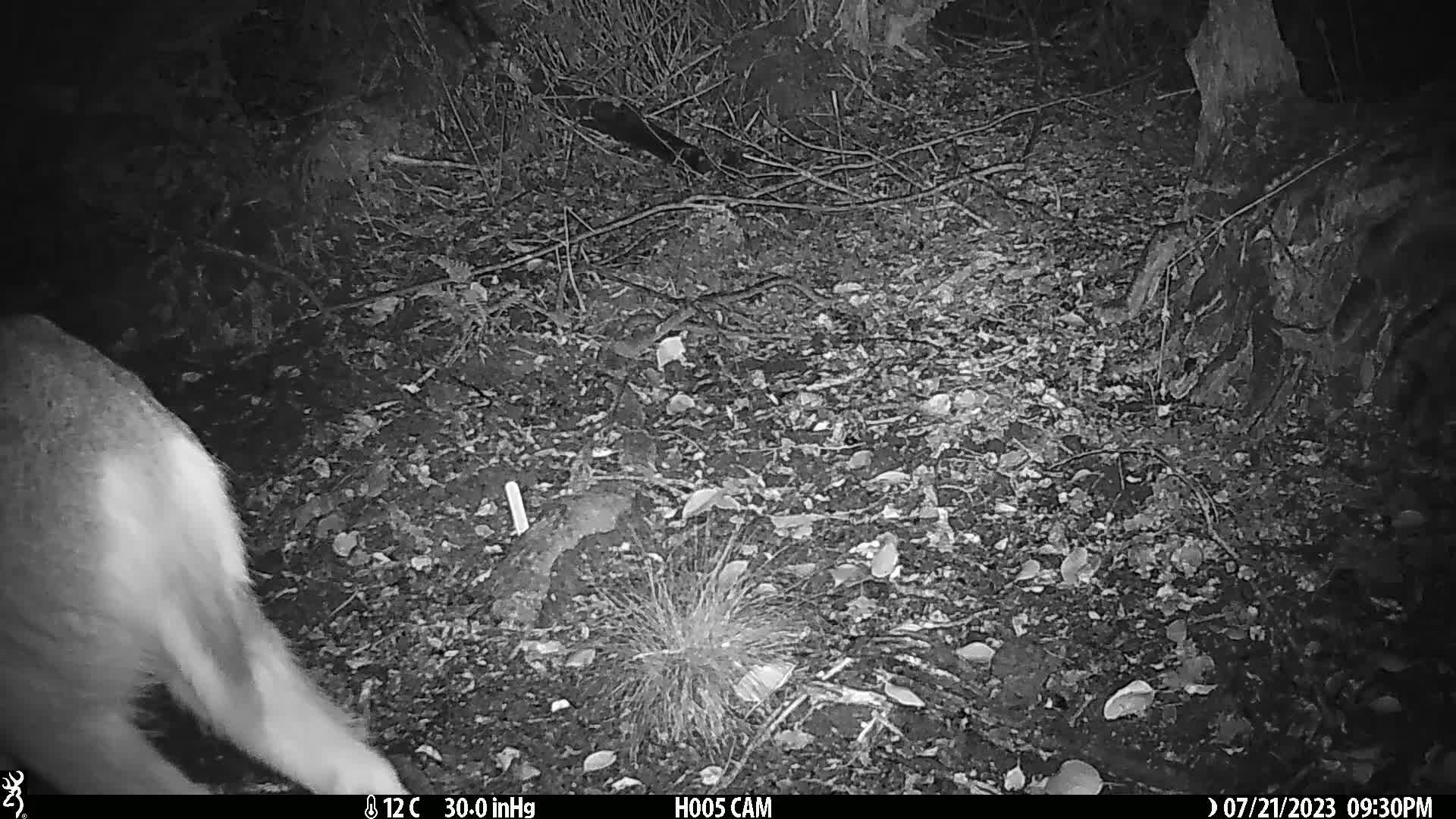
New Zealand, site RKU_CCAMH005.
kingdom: Animalia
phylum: Chordata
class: Mammalia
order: Artiodactyla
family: Cervidae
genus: Odocoileus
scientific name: Odocoileus virginianus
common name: white-tailed deer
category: white tailed deer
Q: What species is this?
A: White tailed deer (white-tailed deer) (Odocoileus virginianus).